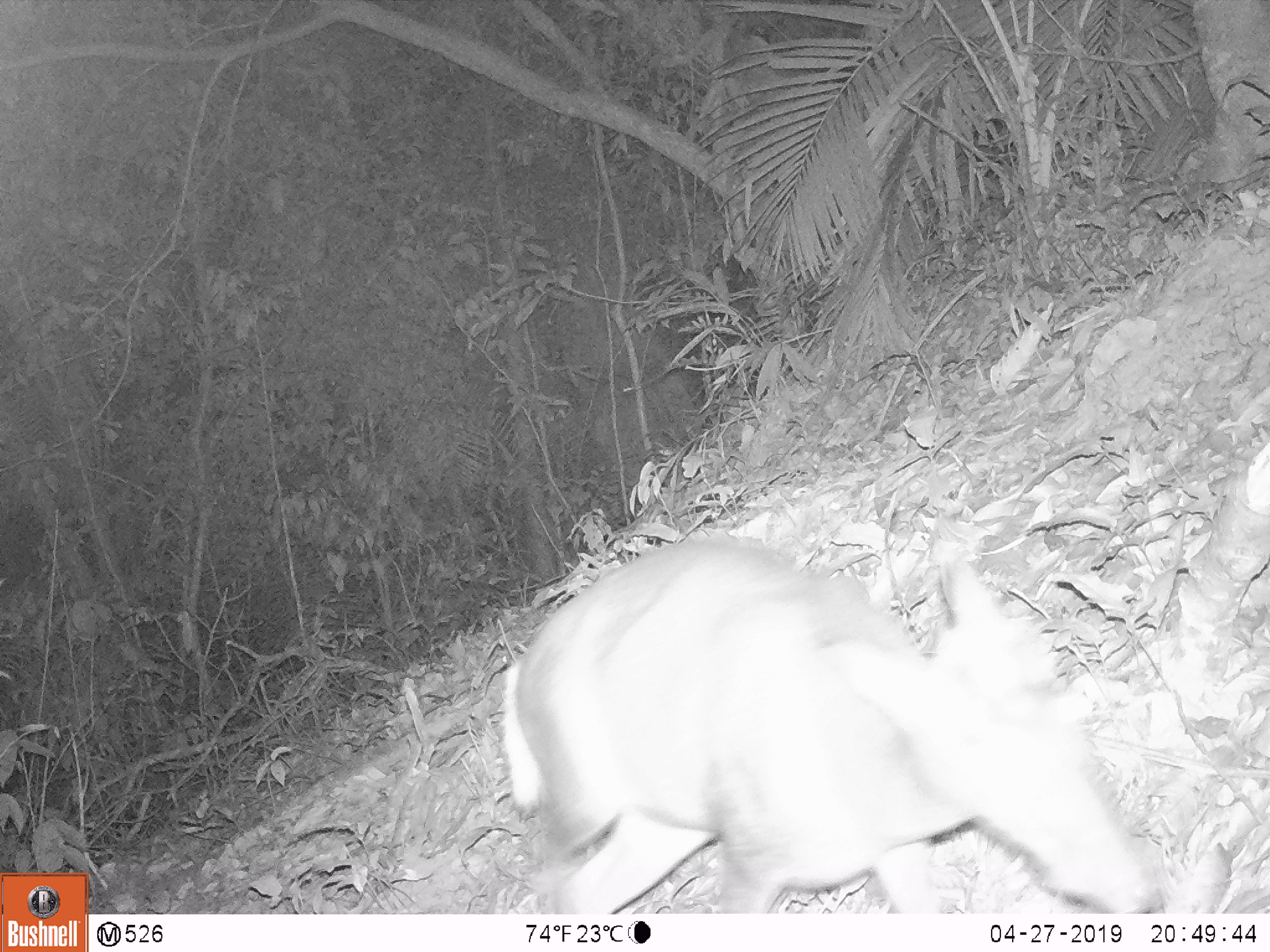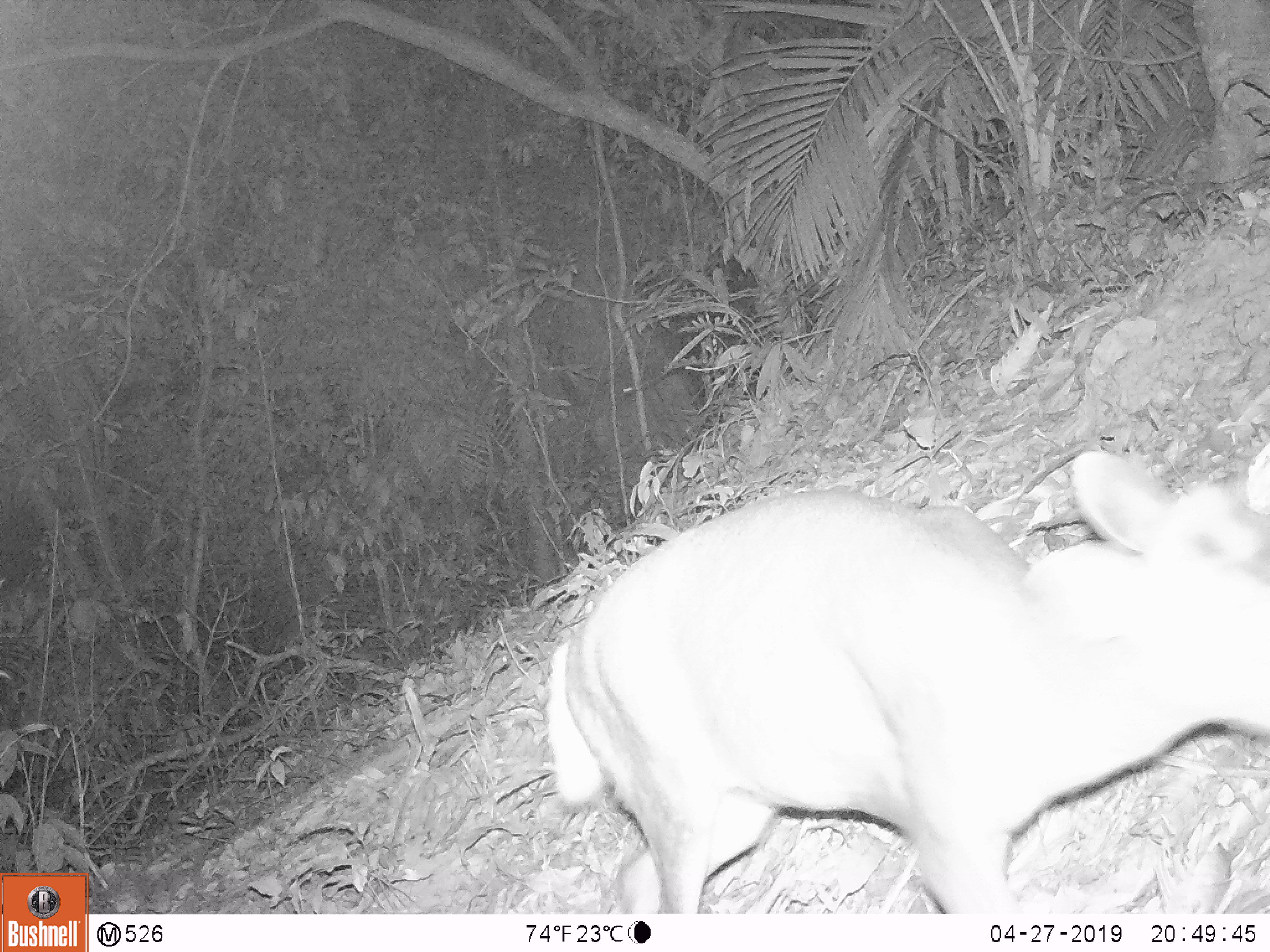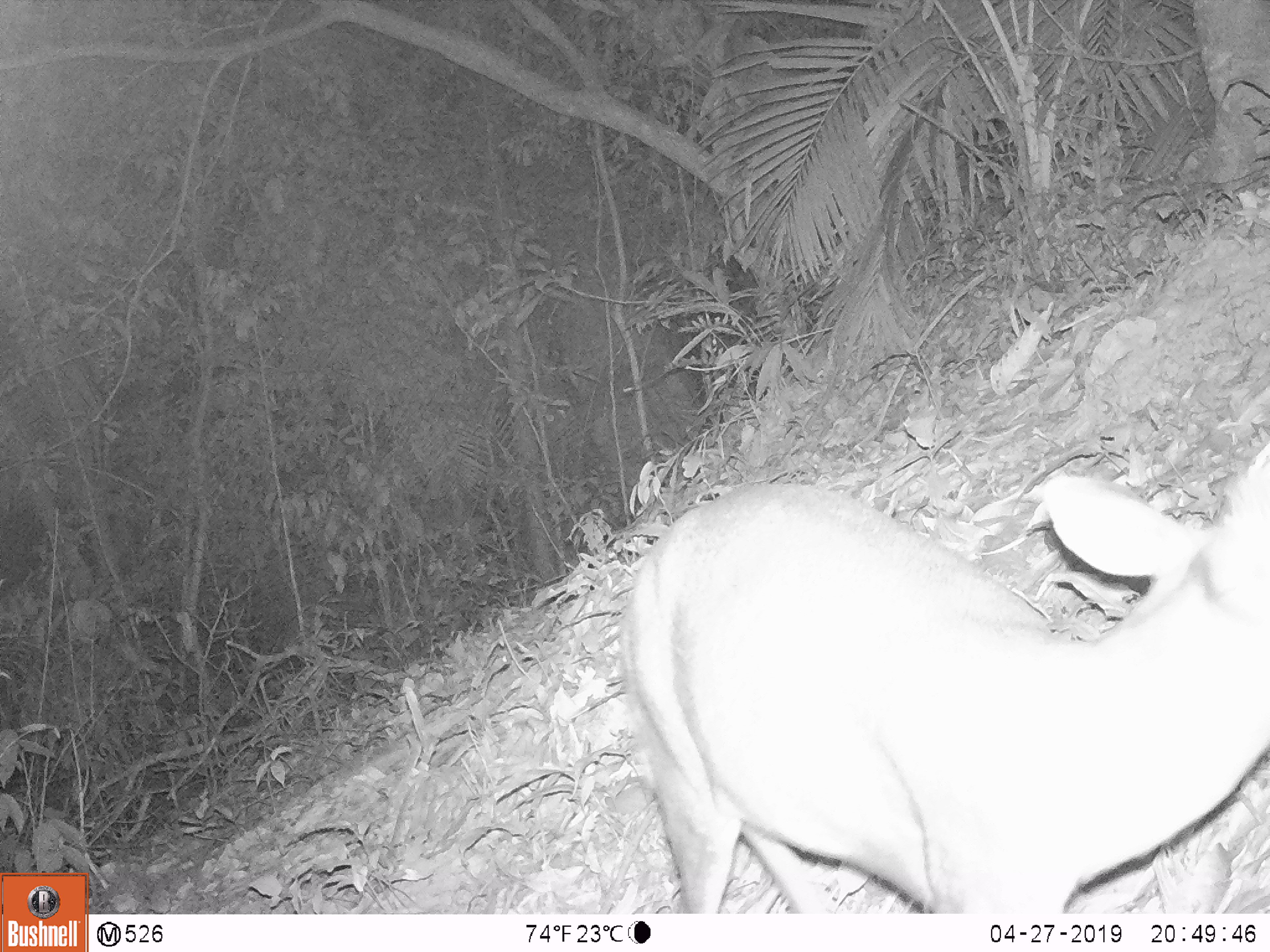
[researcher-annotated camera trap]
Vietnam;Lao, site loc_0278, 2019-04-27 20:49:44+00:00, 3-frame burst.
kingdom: Animalia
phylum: Chordata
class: Mammalia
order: Artiodactyla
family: Cervidae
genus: Muntiacus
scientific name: Muntiacus rooseveltorum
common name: roosevelt's muntjac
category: roosevelts muntjac group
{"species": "roosevelts muntjac group (roosevelt's muntjac) (Muntiacus rooseveltorum)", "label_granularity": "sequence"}